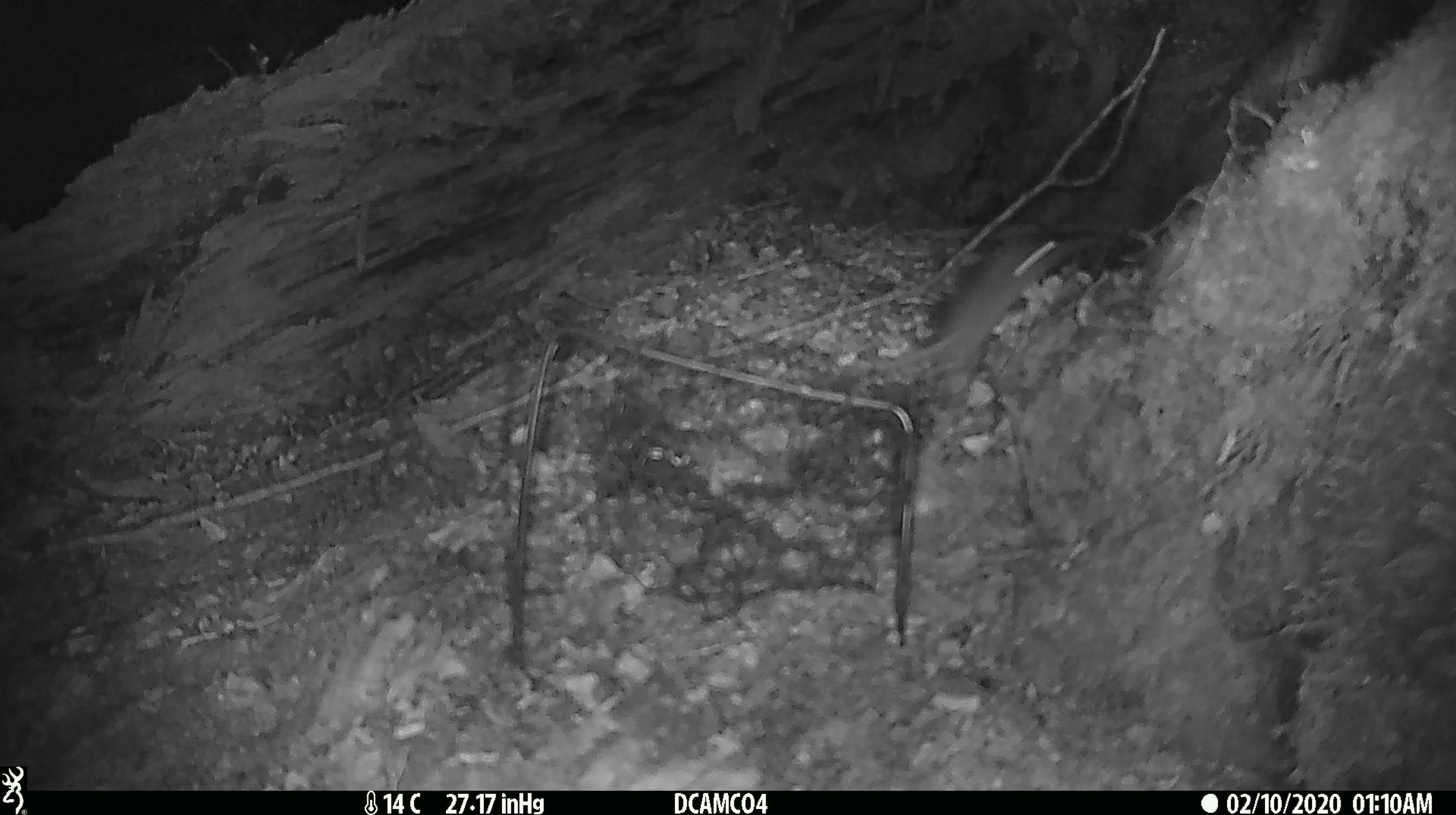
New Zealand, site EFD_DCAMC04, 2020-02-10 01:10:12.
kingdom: Animalia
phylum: Chordata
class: Mammalia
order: Rodentia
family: Muridae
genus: Mus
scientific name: Mus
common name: mouse